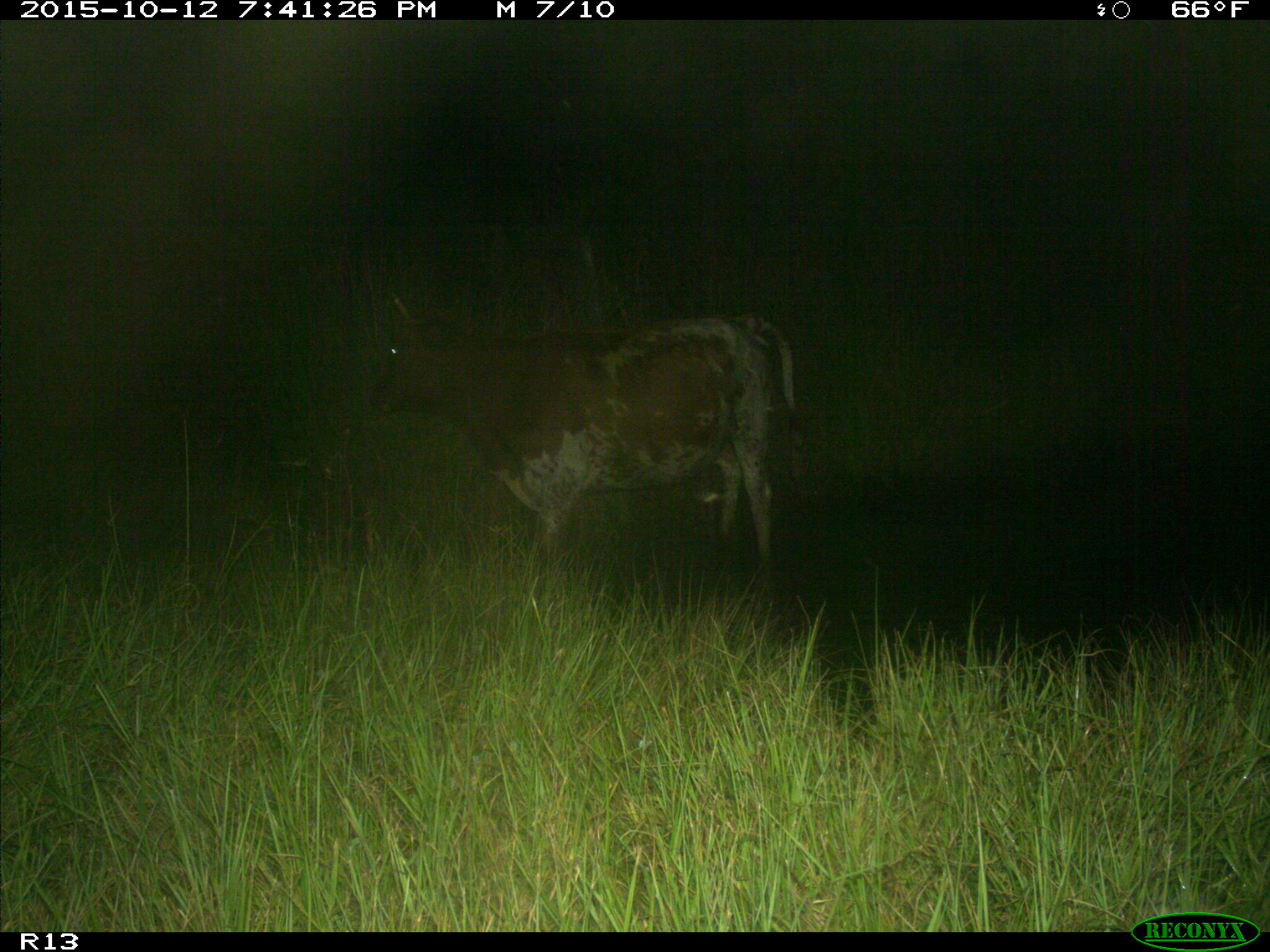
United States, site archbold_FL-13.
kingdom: Animalia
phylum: Chordata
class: Mammalia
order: Artiodactyla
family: Bovidae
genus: Bos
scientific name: Bos taurus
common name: domestic cow